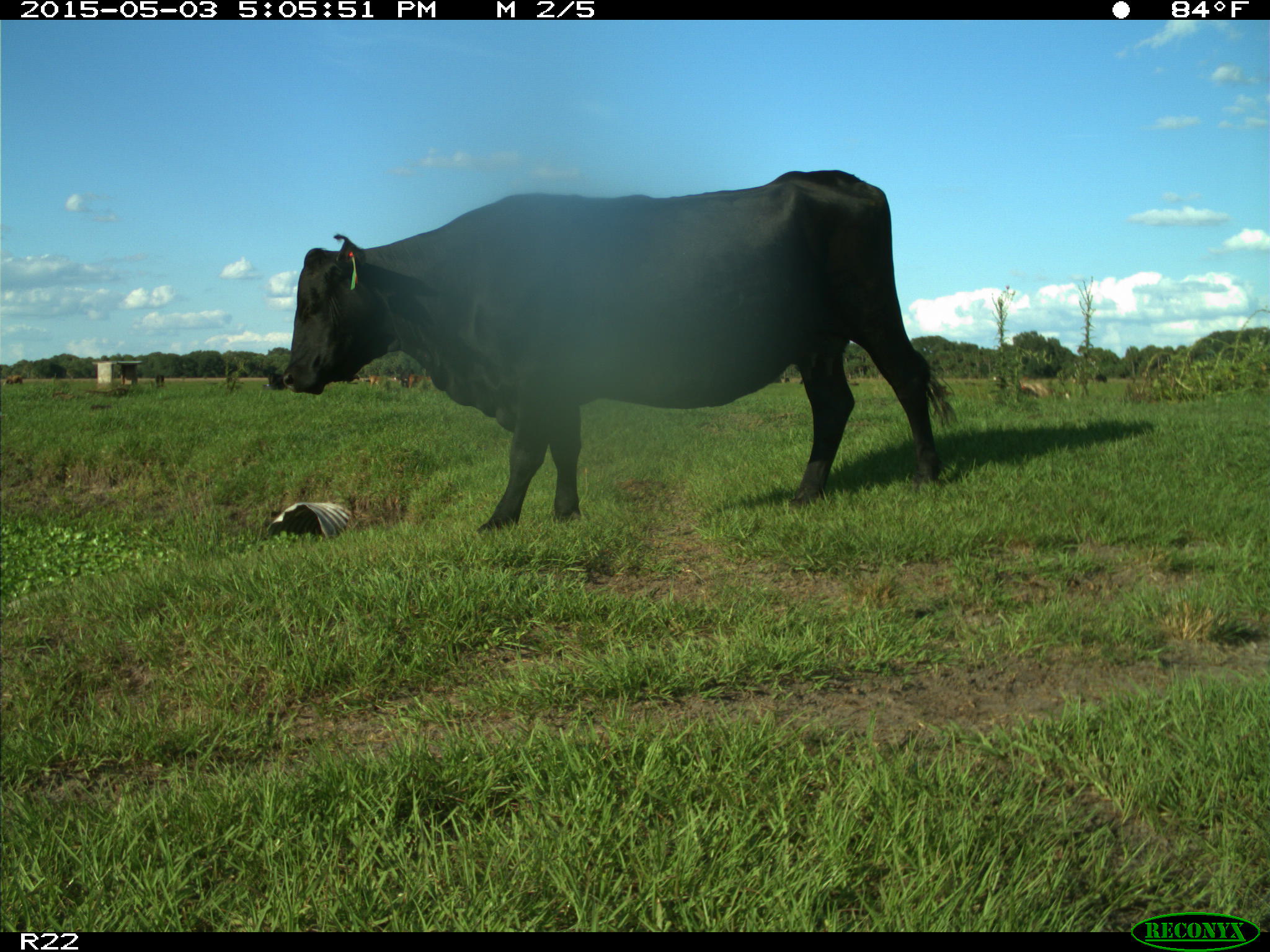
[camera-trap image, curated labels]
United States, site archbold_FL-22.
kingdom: Animalia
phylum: Chordata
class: Mammalia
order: Artiodactyla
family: Bovidae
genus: Bos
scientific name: Bos taurus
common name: domestic cow